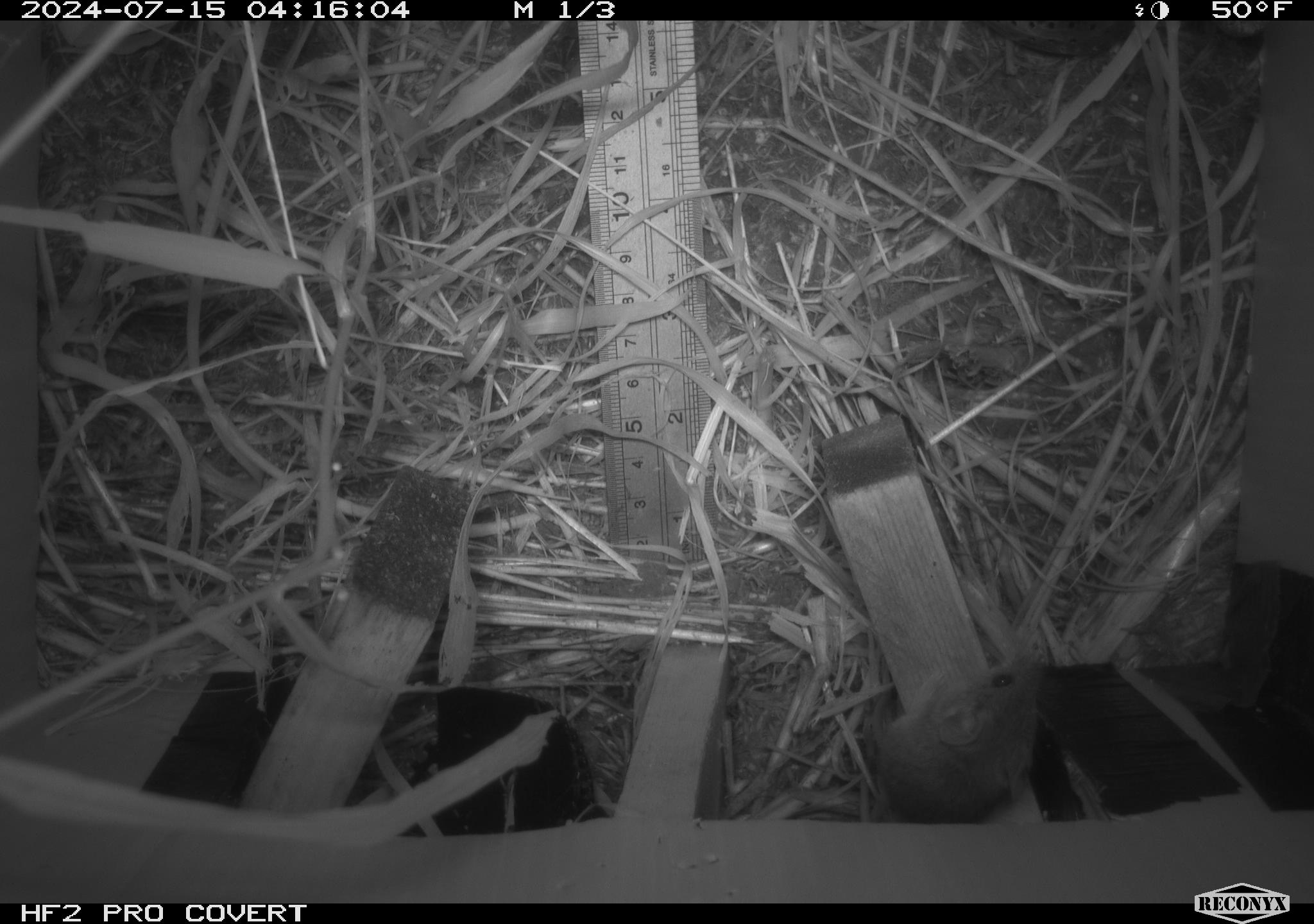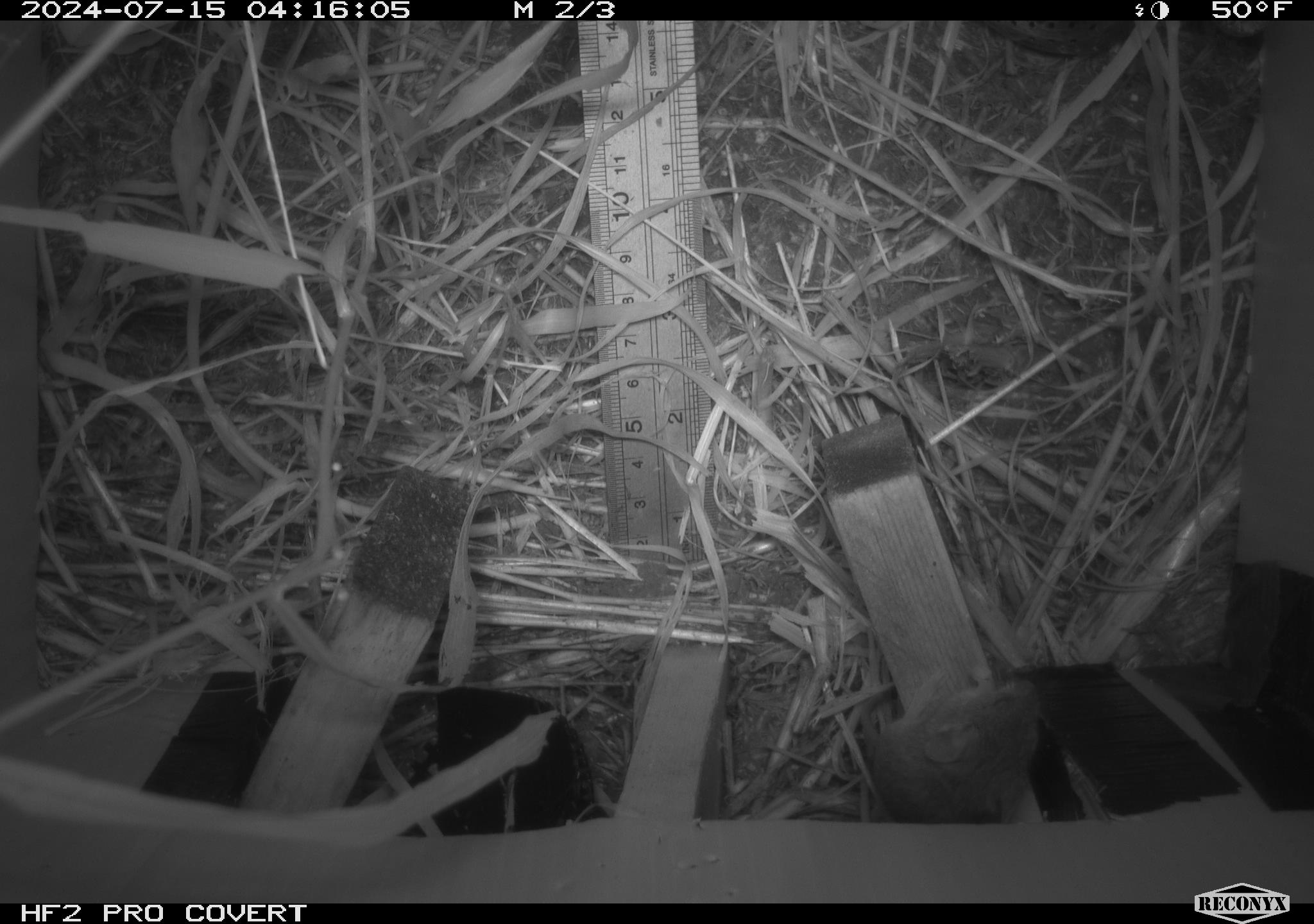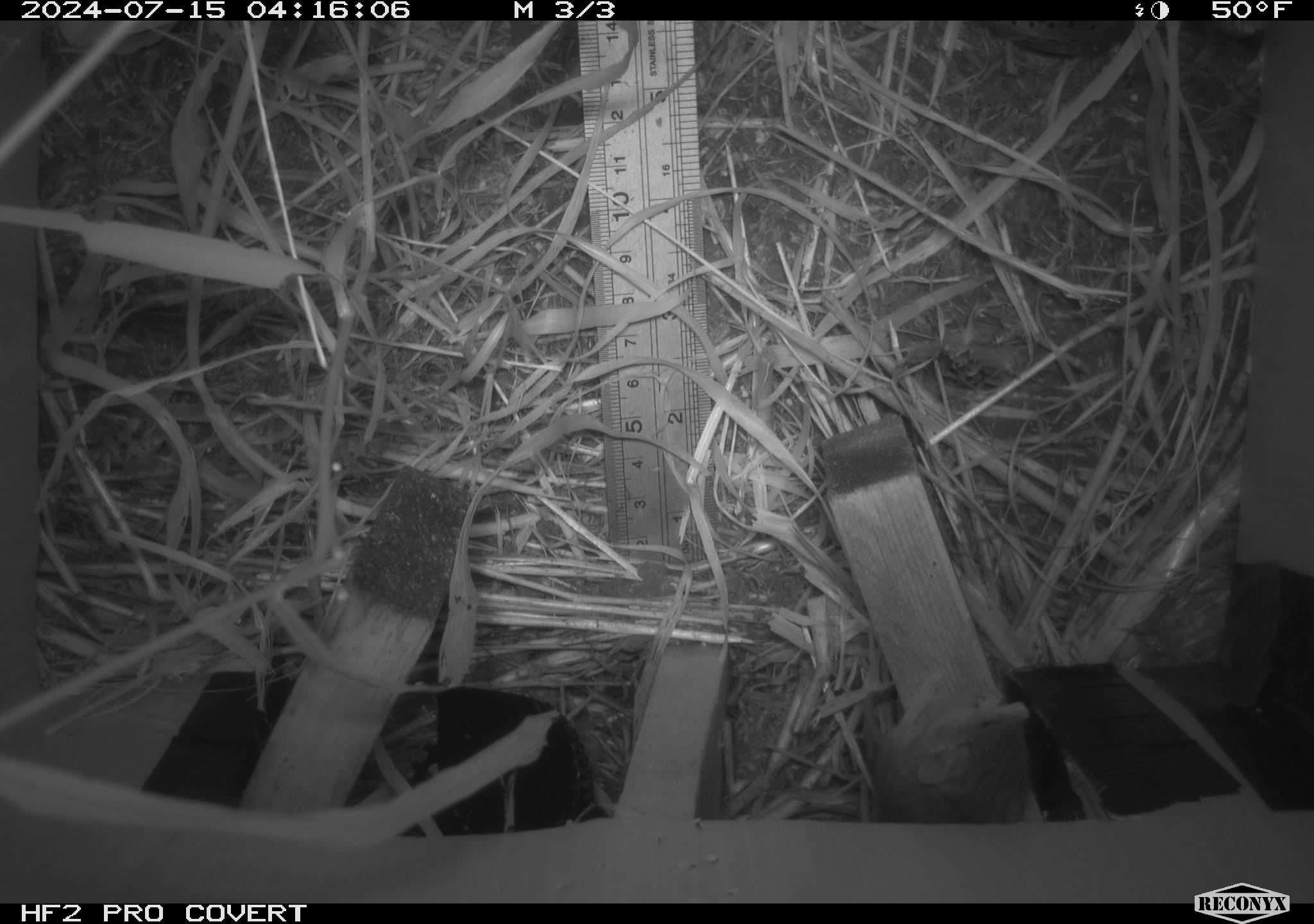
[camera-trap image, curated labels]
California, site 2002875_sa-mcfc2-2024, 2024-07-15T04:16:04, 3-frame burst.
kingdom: Animalia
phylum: Chordata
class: Mammalia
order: Rodentia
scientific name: Rodentia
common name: mouse species